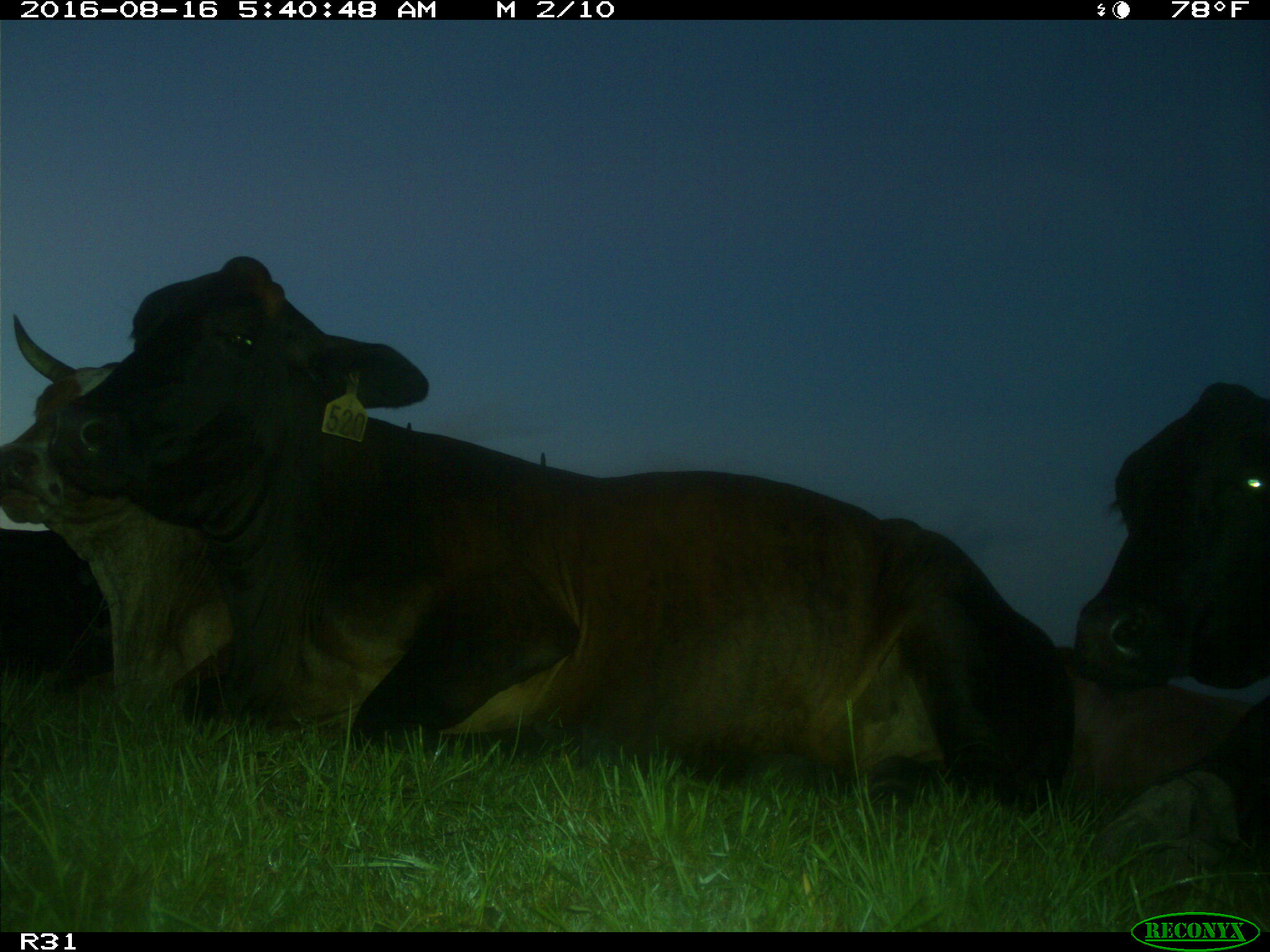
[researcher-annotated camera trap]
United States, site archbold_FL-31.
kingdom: Animalia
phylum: Chordata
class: Mammalia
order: Artiodactyla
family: Bovidae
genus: Bos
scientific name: Bos taurus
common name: domestic cow